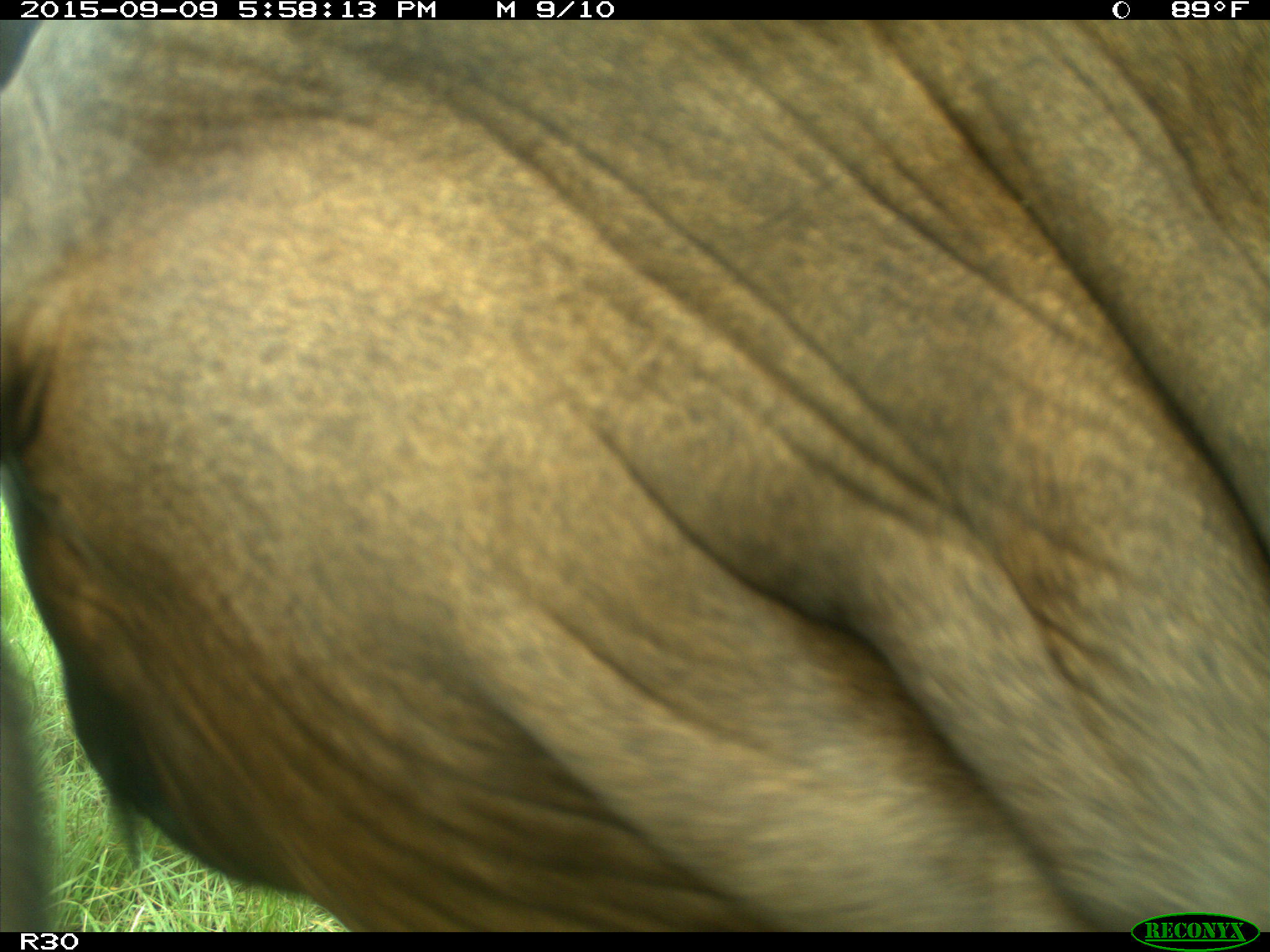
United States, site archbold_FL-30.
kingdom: Animalia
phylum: Chordata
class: Mammalia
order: Artiodactyla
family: Bovidae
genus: Bos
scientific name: Bos taurus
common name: domestic cow